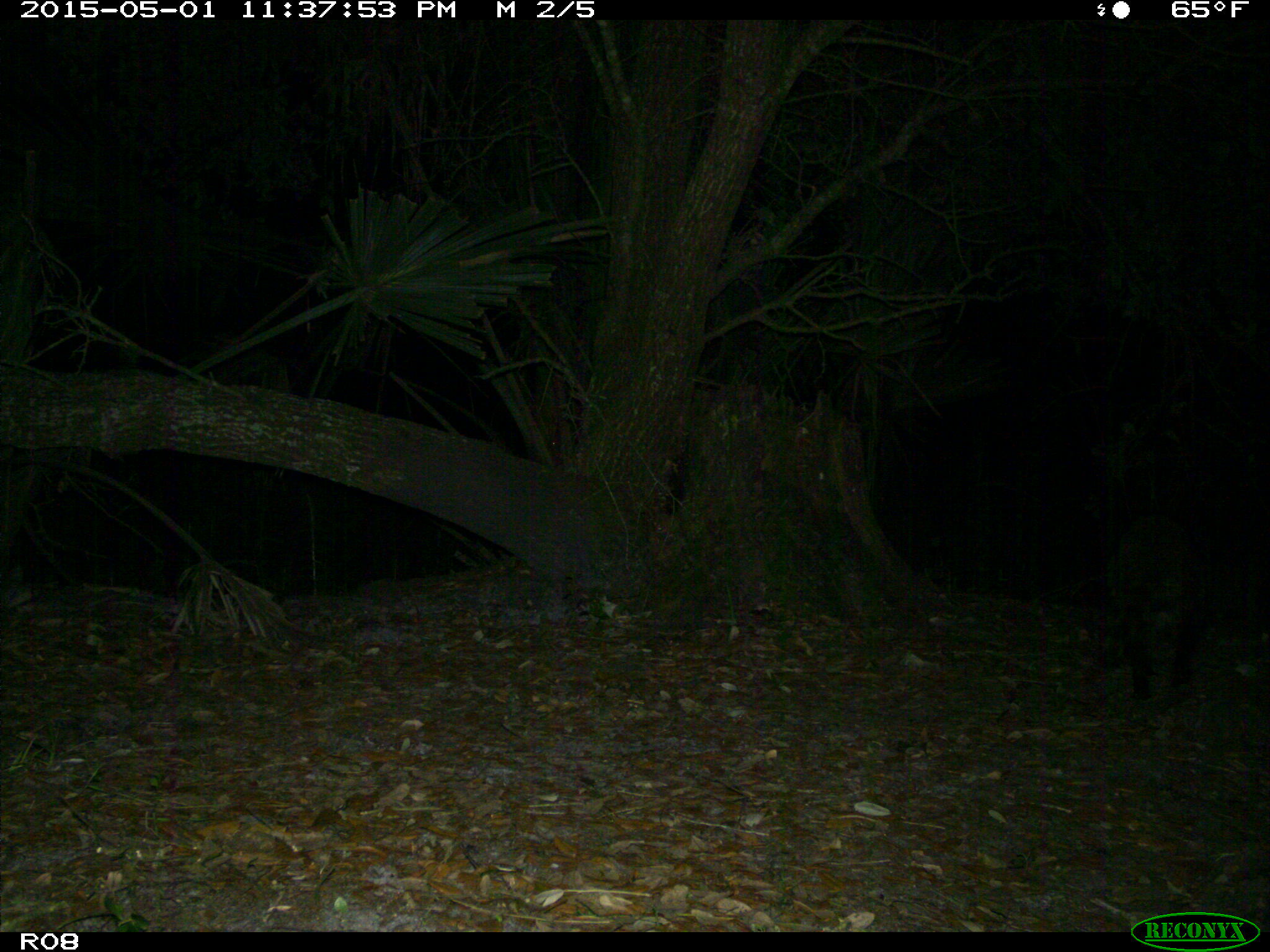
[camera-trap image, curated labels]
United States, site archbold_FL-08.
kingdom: Animalia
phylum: Chordata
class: Mammalia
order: Carnivora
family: Procyonidae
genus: Procyon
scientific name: Procyon lotor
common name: common raccoon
Procyon lotor (common raccoon).